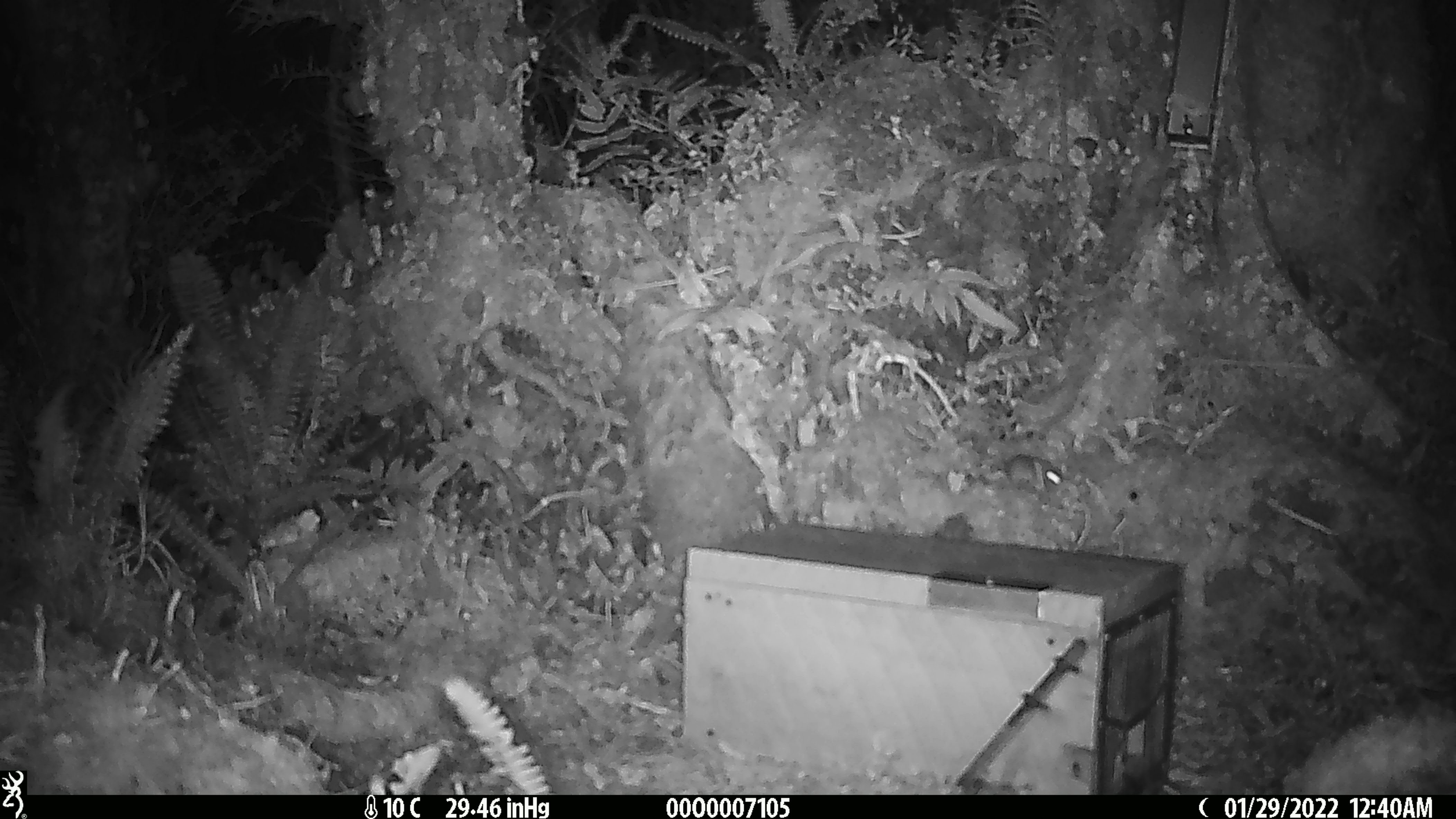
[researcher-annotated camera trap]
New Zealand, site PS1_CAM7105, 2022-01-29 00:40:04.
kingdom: Animalia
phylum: Chordata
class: Mammalia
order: Rodentia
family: Muridae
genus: Mus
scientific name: Mus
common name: mouse